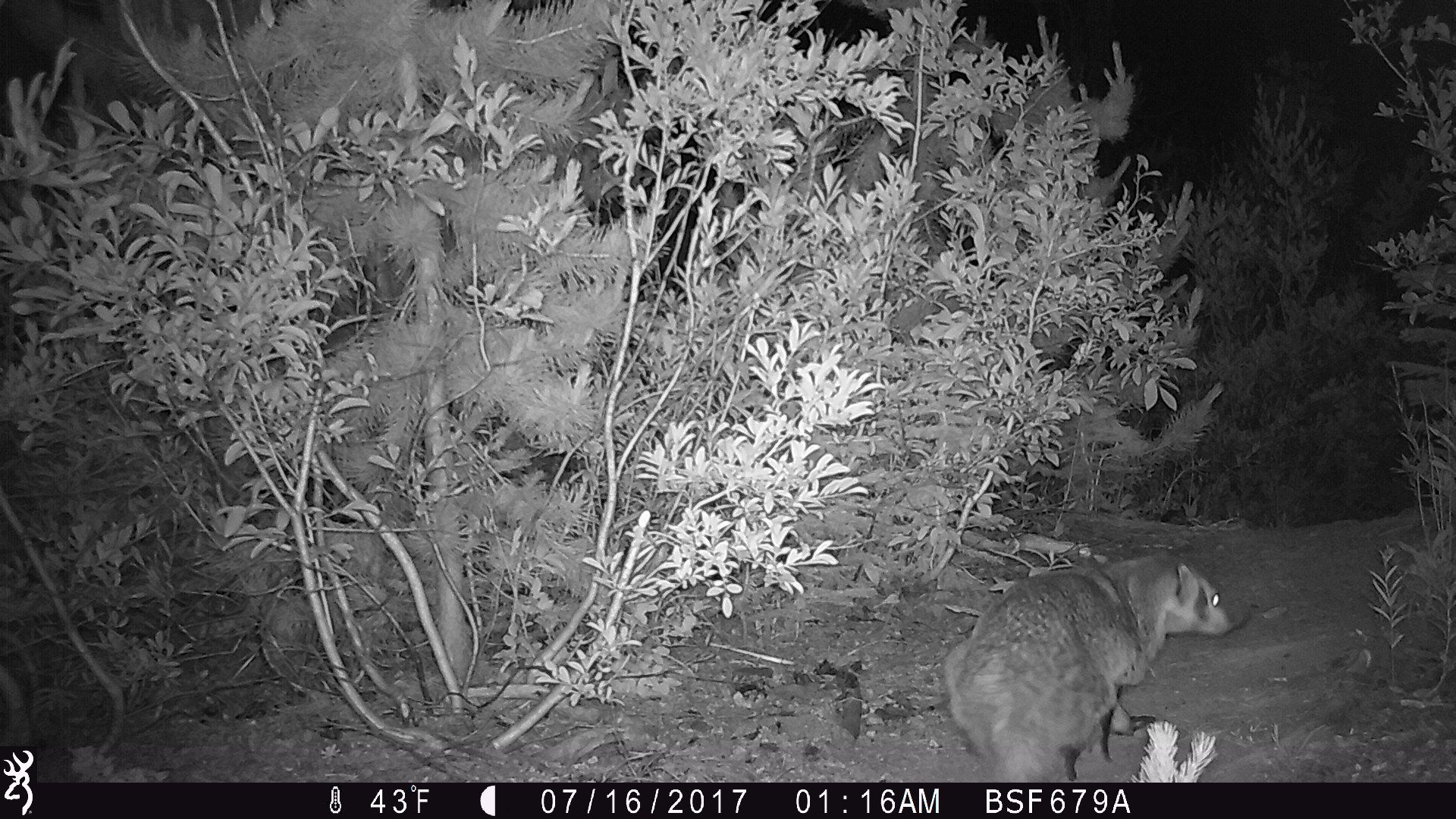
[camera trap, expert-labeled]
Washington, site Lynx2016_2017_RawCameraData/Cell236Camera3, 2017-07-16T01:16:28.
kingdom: Animalia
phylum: Chordata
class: Mammalia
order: Carnivora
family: Mustelidae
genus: Taxidea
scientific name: Taxidea taxus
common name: american badger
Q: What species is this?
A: Taxidea taxus (american badger).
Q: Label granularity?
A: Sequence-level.